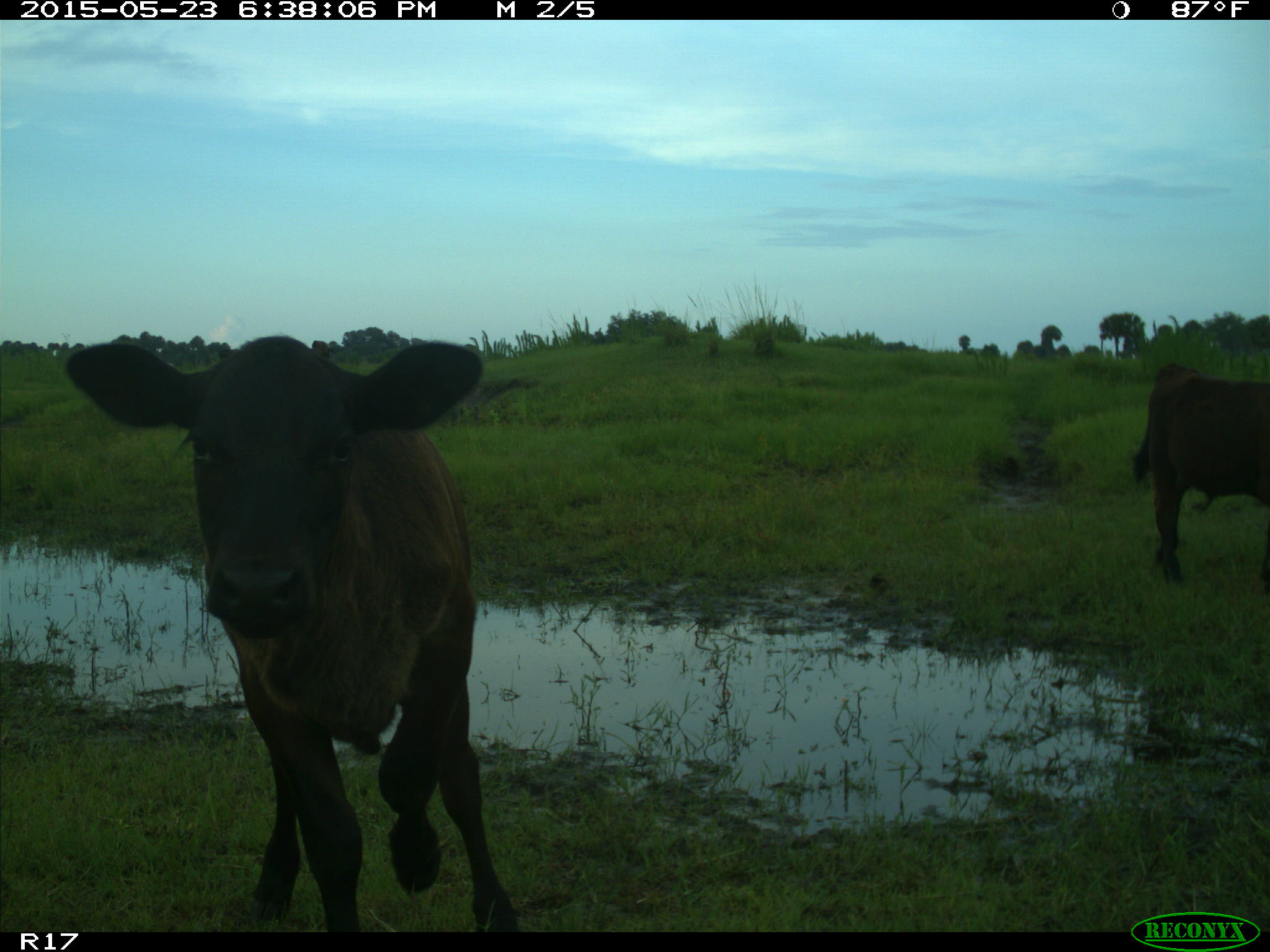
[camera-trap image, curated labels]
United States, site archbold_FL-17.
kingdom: Animalia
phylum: Chordata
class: Mammalia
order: Artiodactyla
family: Bovidae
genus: Bos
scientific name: Bos taurus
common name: domestic cow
Bos taurus (domestic cow).